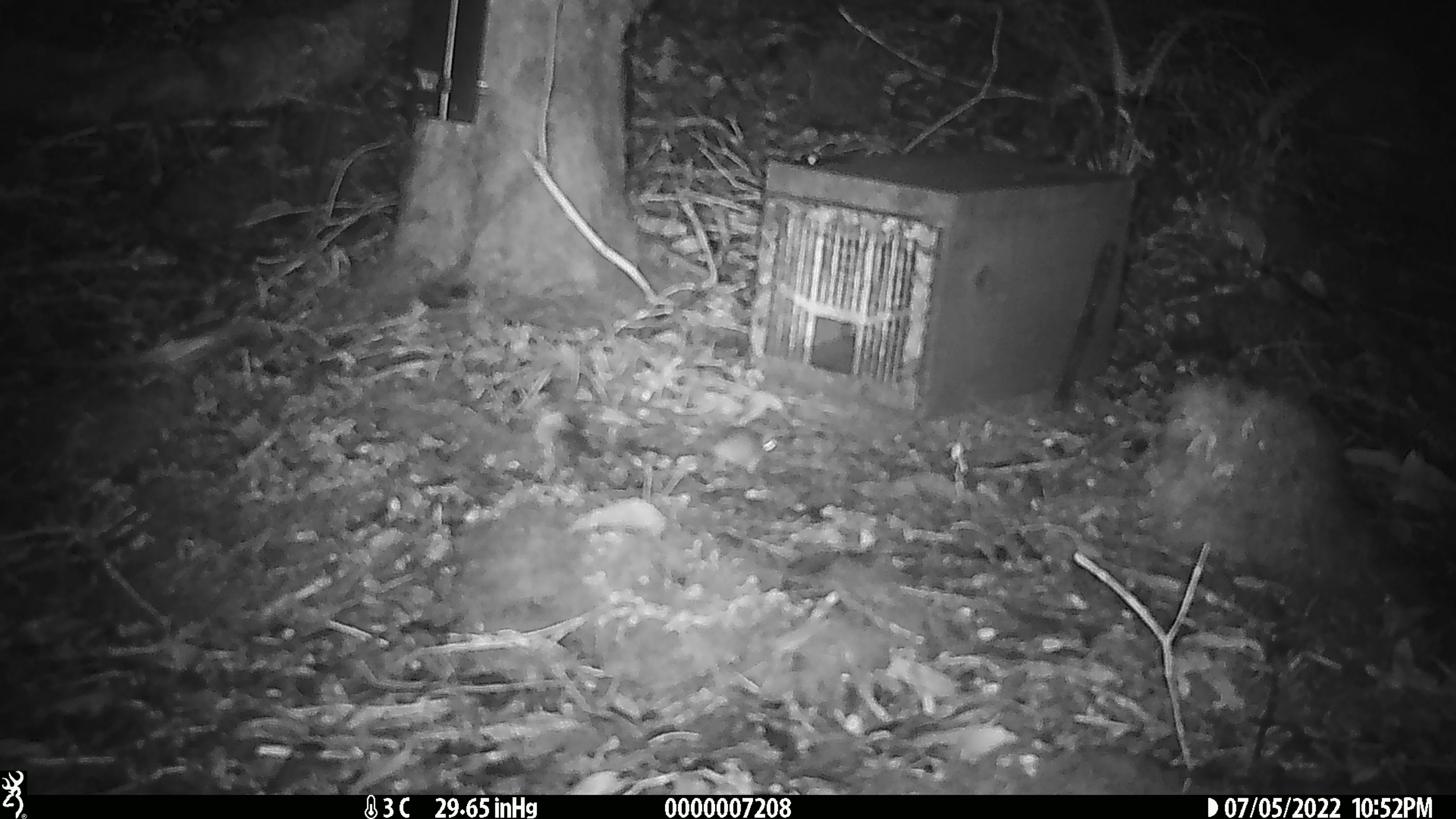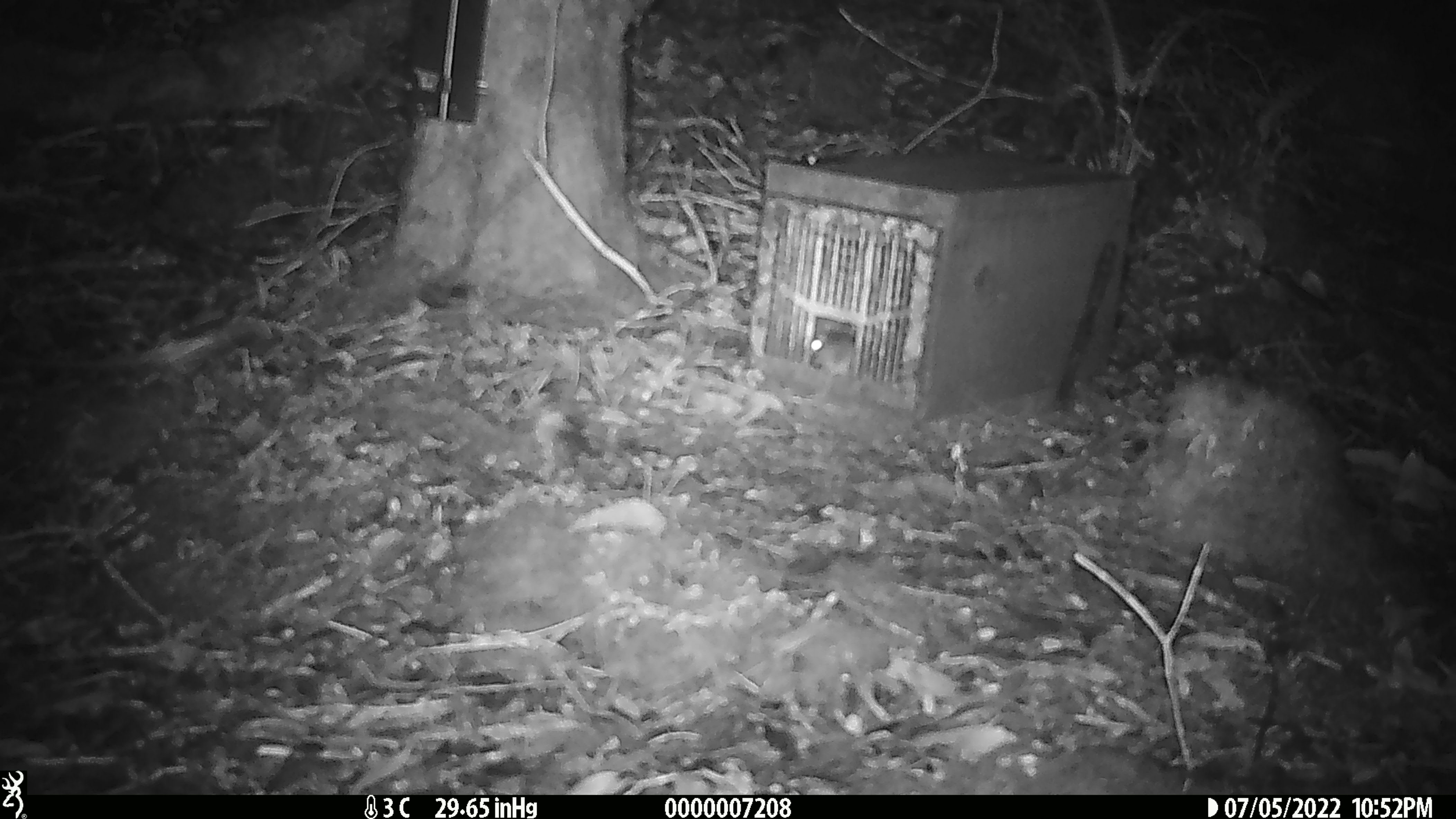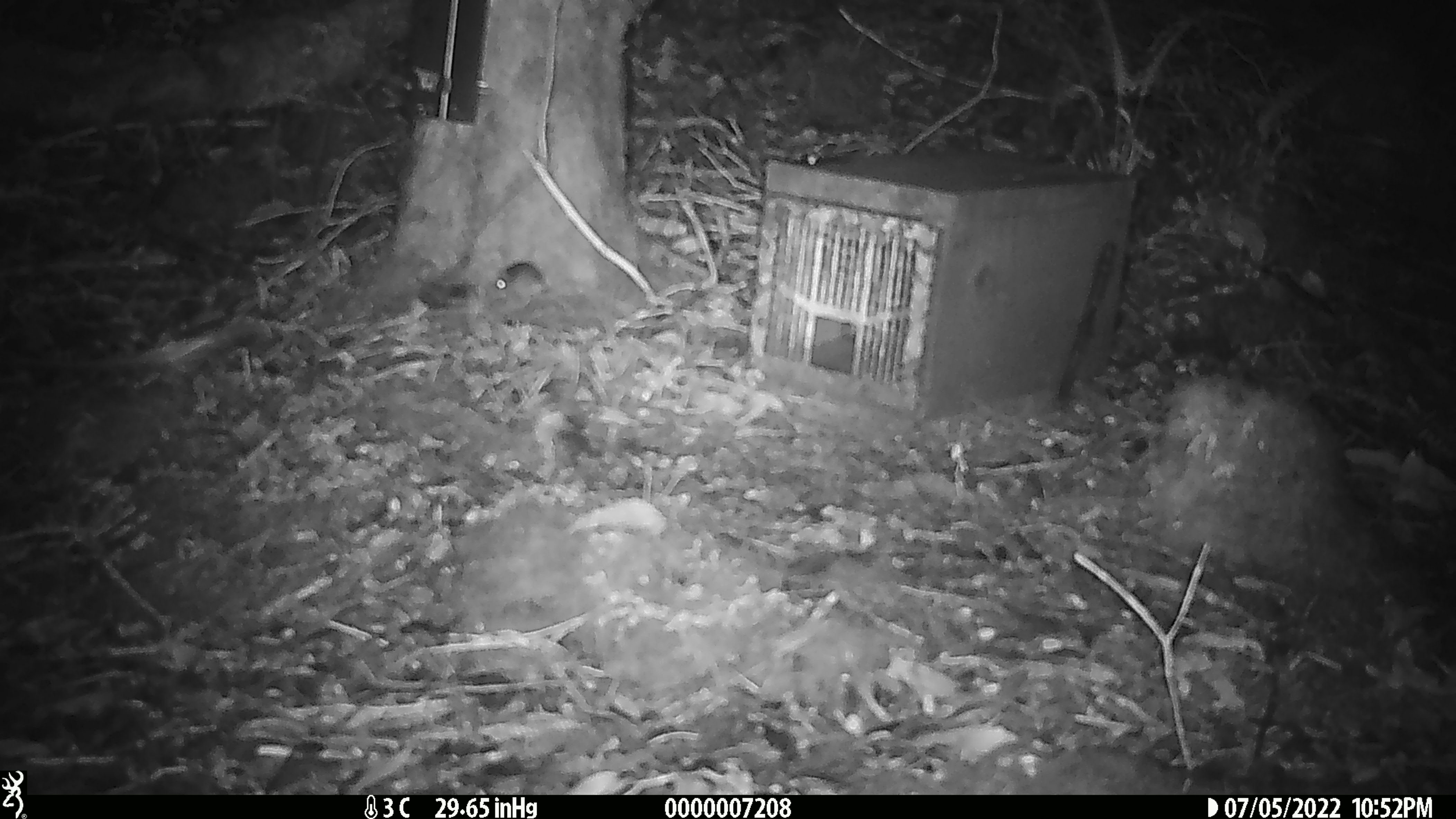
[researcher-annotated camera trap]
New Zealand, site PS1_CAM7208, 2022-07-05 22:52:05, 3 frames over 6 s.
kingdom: Animalia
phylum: Chordata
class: Mammalia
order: Rodentia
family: Muridae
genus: Mus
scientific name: Mus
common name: mouse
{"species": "mouse (Mus)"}